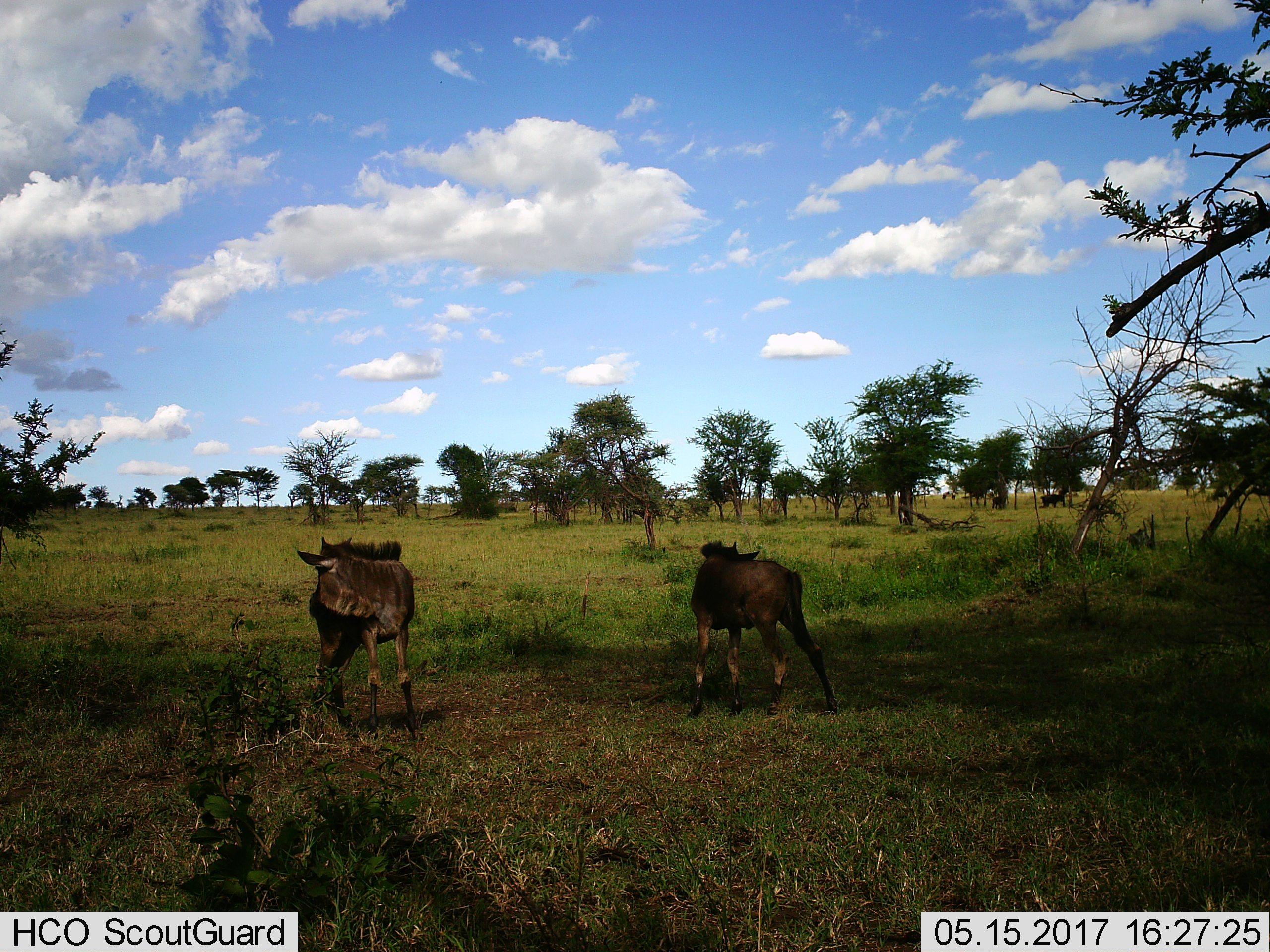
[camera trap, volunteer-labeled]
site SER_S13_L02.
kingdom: Animalia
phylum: Chordata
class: Mammalia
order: Artiodactyla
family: Bovidae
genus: Connochaetes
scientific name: Connochaetes taurinus taurinus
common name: blue wildebeest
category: wildebeestblue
Wildebeestblue (blue wildebeest) (Connochaetes taurinus taurinus), count 2. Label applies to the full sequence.